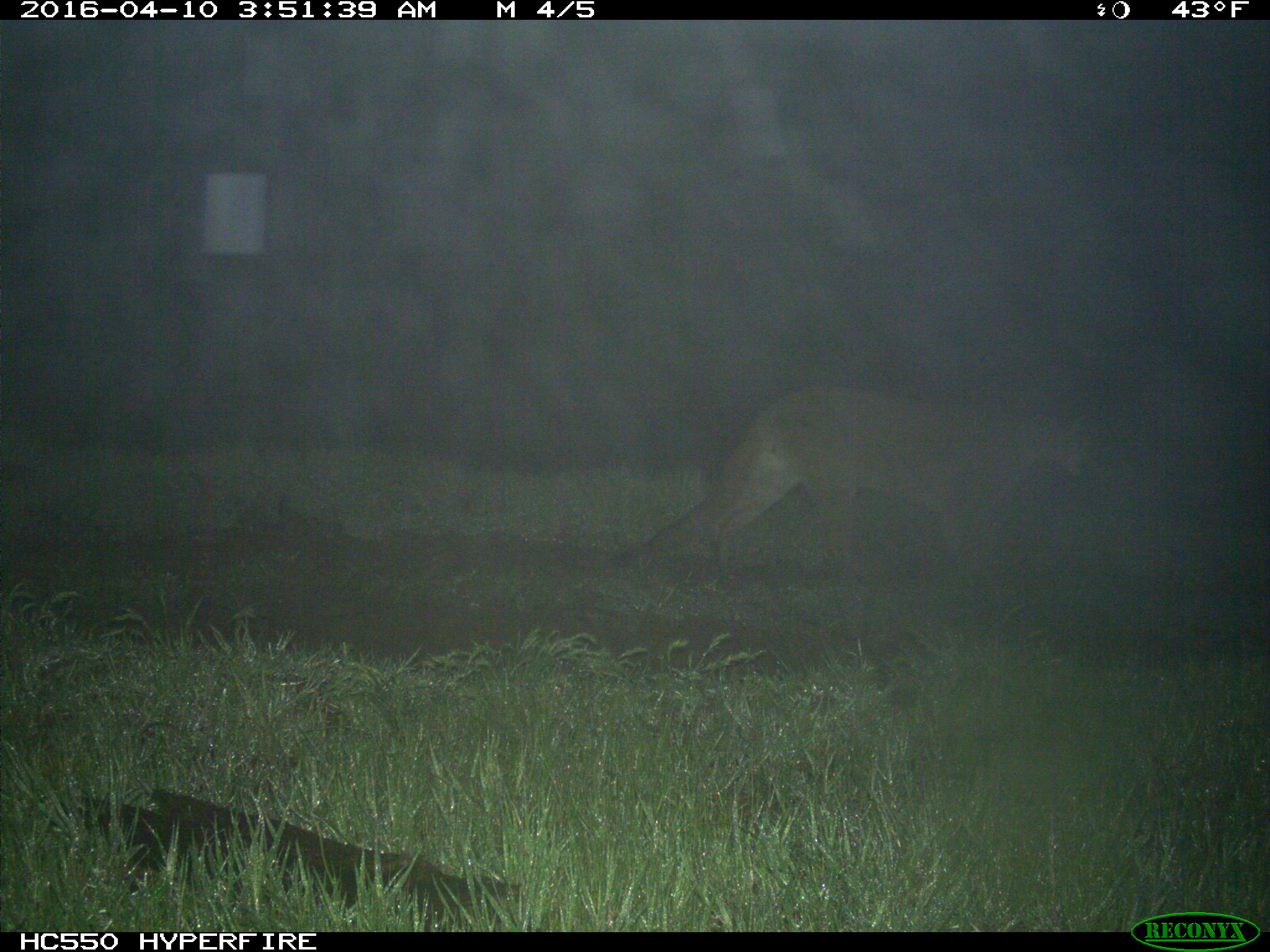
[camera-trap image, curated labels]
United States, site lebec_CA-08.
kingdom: Animalia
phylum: Chordata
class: Mammalia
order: Carnivora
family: Felidae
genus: Puma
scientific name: Puma concolor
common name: mountain lion